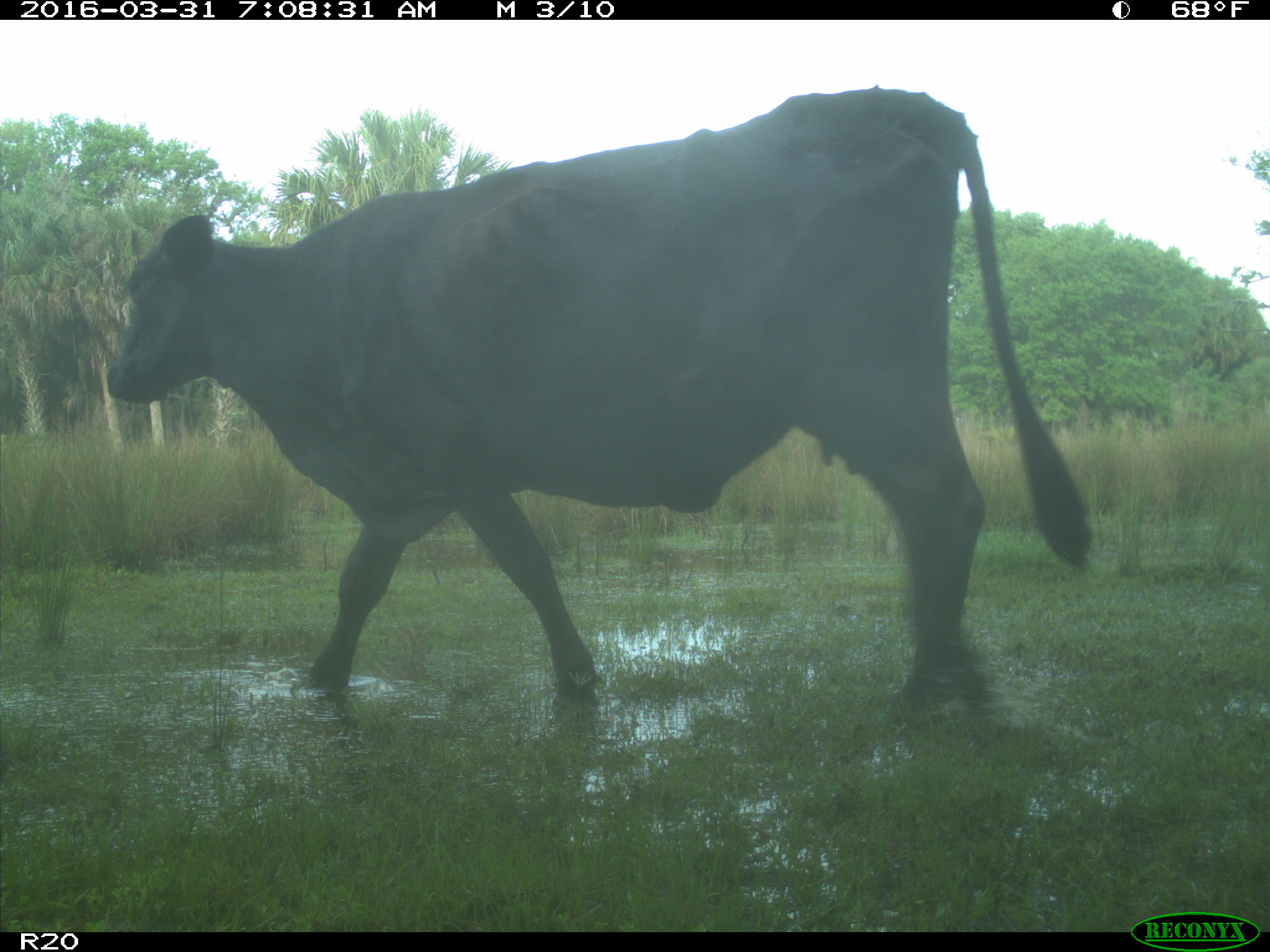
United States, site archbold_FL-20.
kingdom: Animalia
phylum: Chordata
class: Mammalia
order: Artiodactyla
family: Bovidae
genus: Bos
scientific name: Bos taurus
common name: domestic cow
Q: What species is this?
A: Bos taurus (domestic cow).